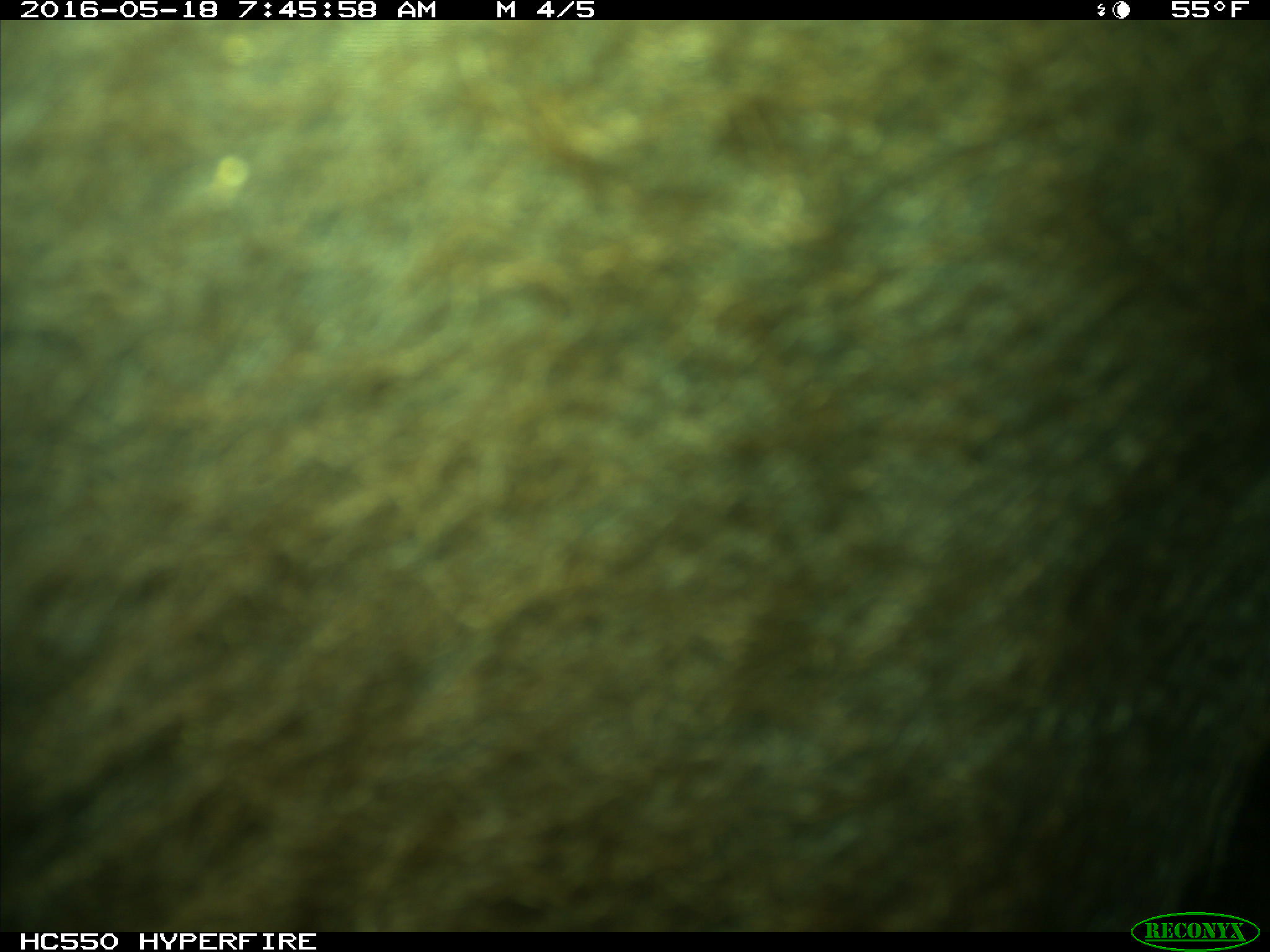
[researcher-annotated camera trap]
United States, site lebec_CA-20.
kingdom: Animalia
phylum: Chordata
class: Mammalia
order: Artiodactyla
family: Bovidae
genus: Bos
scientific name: Bos taurus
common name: domestic cow